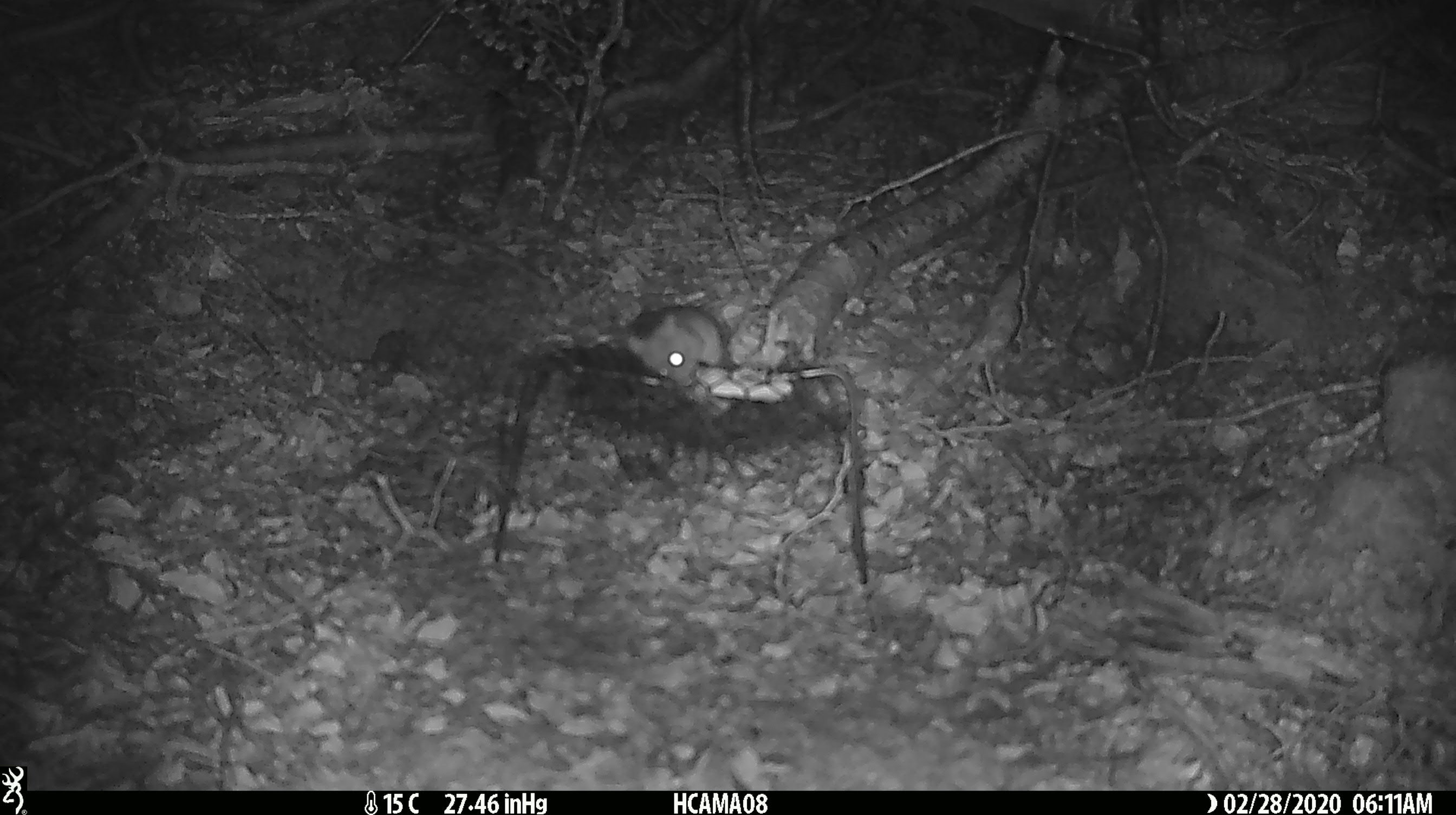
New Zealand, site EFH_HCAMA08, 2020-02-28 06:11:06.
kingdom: Animalia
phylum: Chordata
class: Mammalia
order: Rodentia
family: Muridae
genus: Mus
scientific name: Mus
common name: mouse